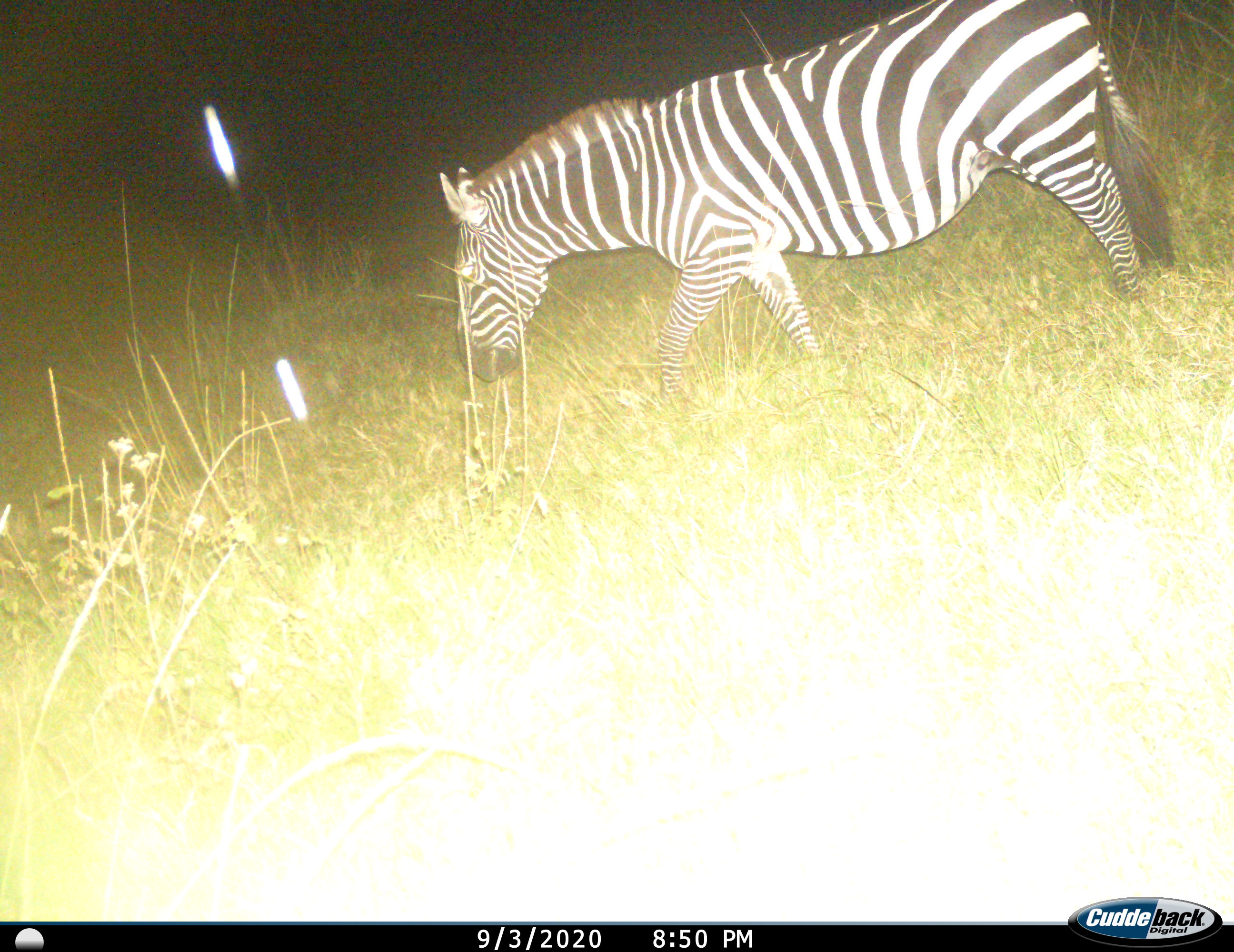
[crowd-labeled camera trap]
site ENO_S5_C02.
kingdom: Animalia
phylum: Chordata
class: Mammalia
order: Perissodactyla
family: Equidae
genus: Equus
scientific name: Equus quagga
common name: plains zebra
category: zebraplains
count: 1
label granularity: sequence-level